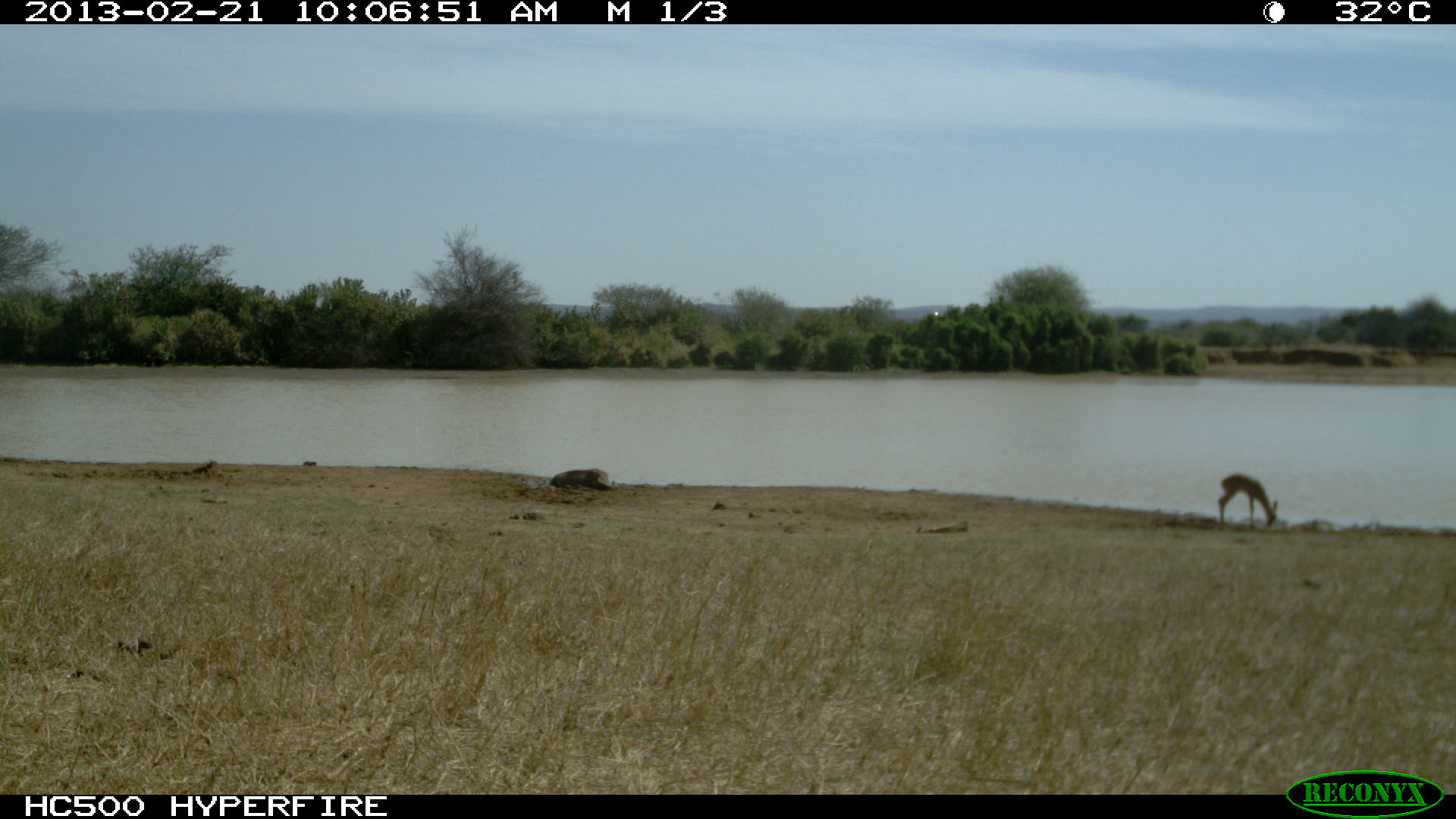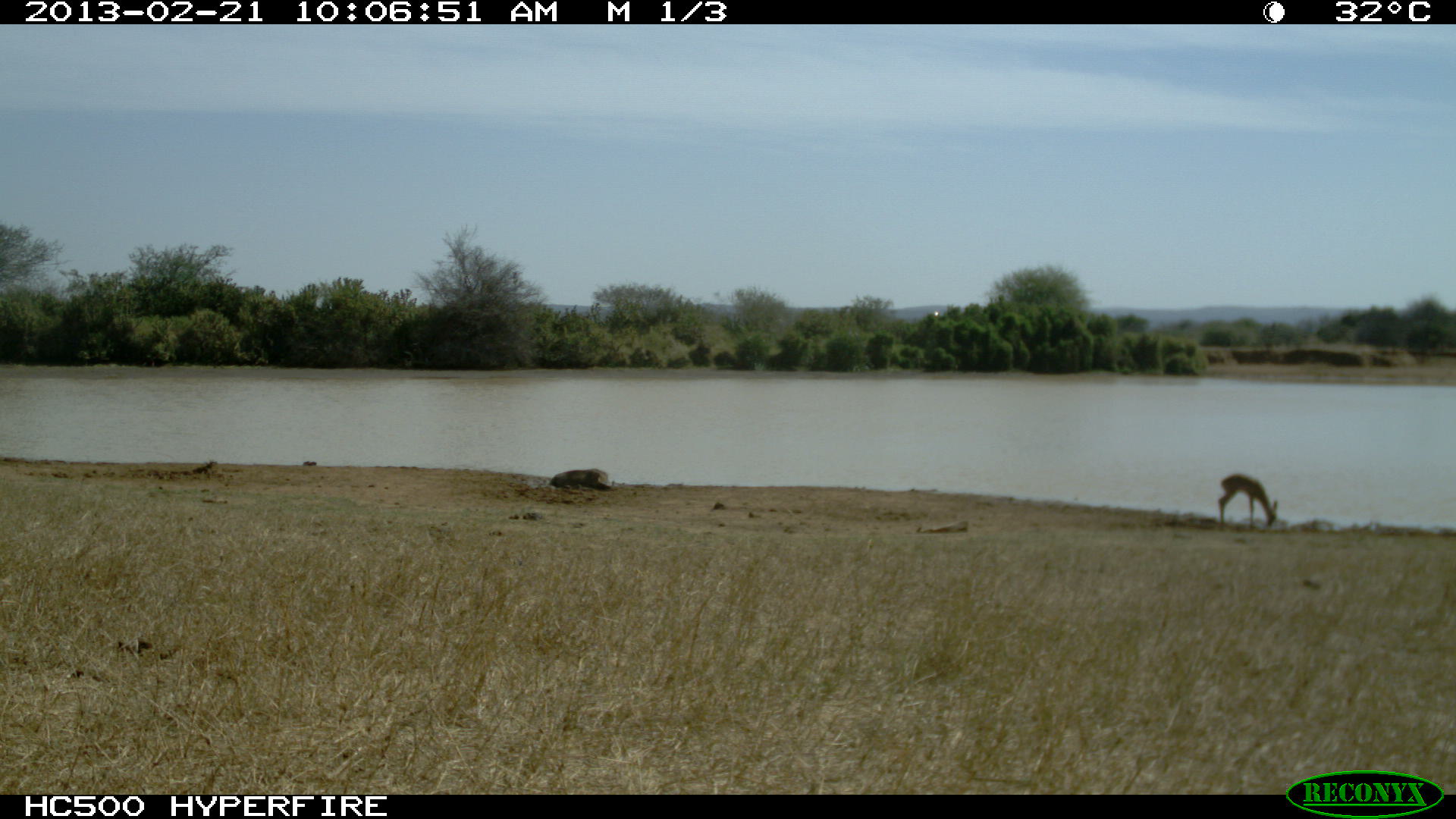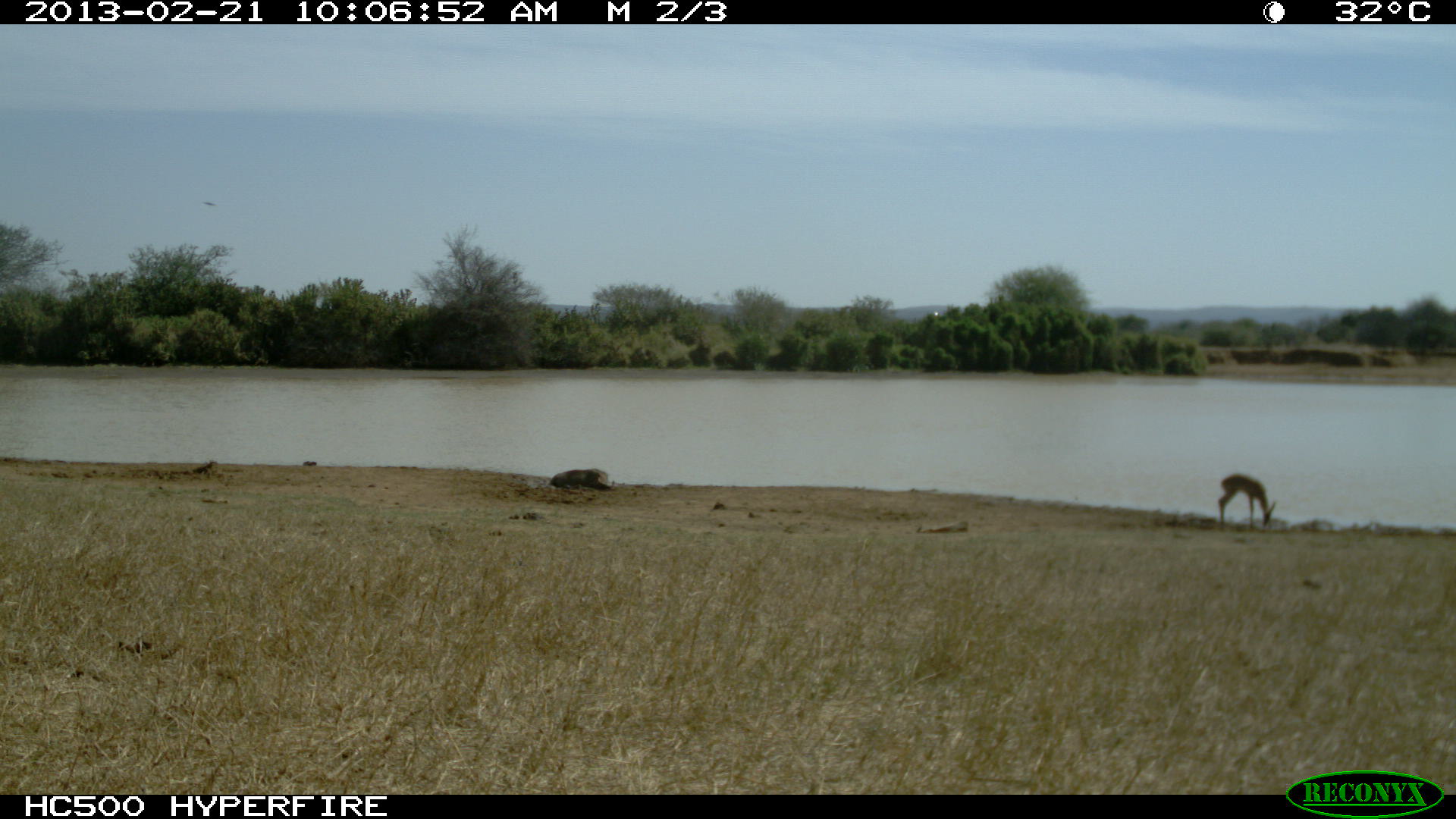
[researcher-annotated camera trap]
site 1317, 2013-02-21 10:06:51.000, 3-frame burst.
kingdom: Animalia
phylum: Chordata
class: Mammalia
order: Artiodactyla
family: Bovidae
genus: Aepyceros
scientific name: Aepyceros melampus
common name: impala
Aepyceros melampus (impala), count 1.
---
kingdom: Animalia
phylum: Chordata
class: Mammalia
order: Artiodactyla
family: Suidae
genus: Phacochoerus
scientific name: Phacochoerus africanus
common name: common warthog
Phacochoerus africanus (common warthog), count 1.